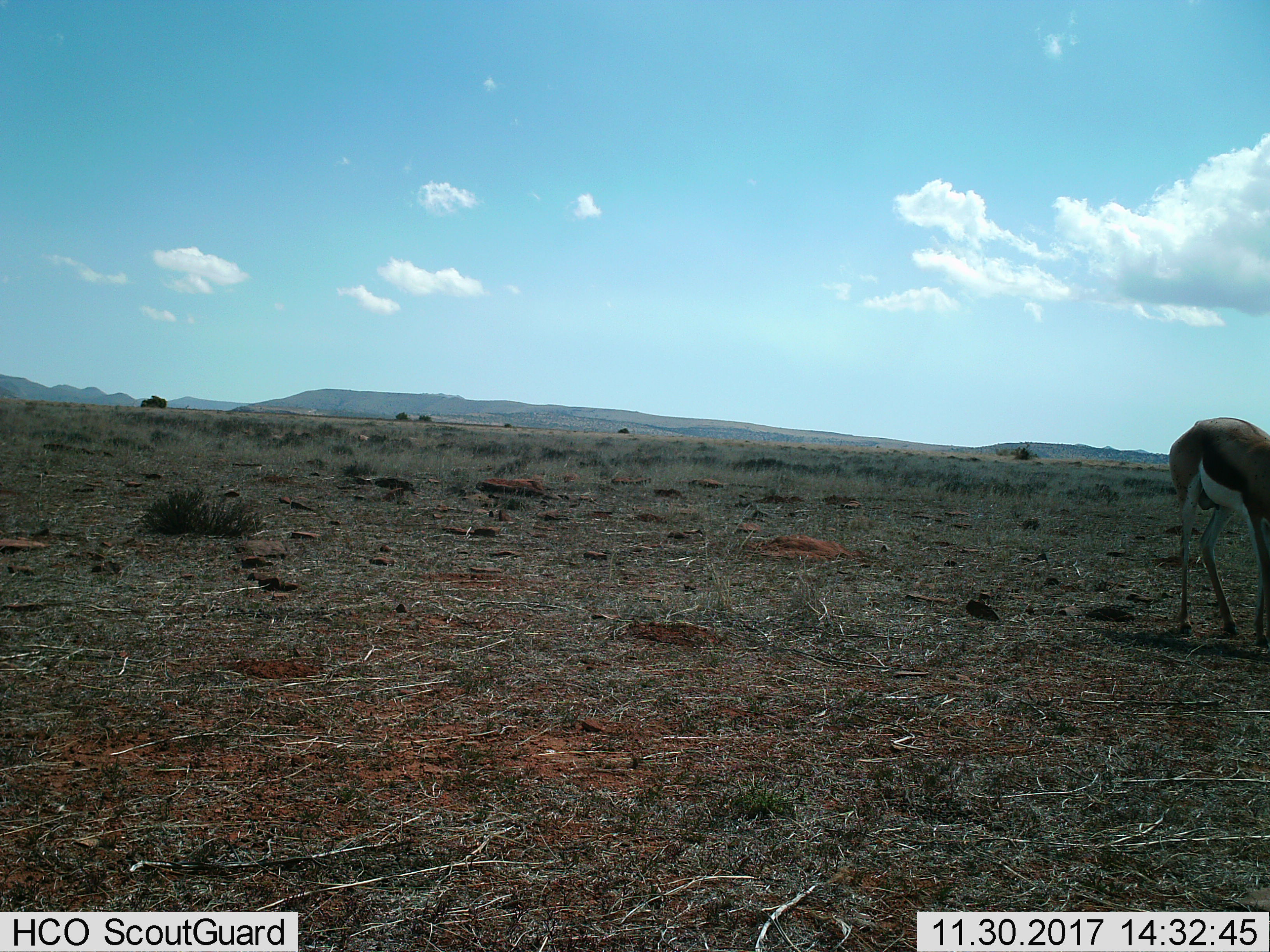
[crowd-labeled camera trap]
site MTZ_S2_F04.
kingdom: Animalia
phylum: Chordata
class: Mammalia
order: Artiodactyla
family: Bovidae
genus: Antidorcas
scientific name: Antidorcas marsupialis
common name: springbok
Springbok (Antidorcas marsupialis), count 1. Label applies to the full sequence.